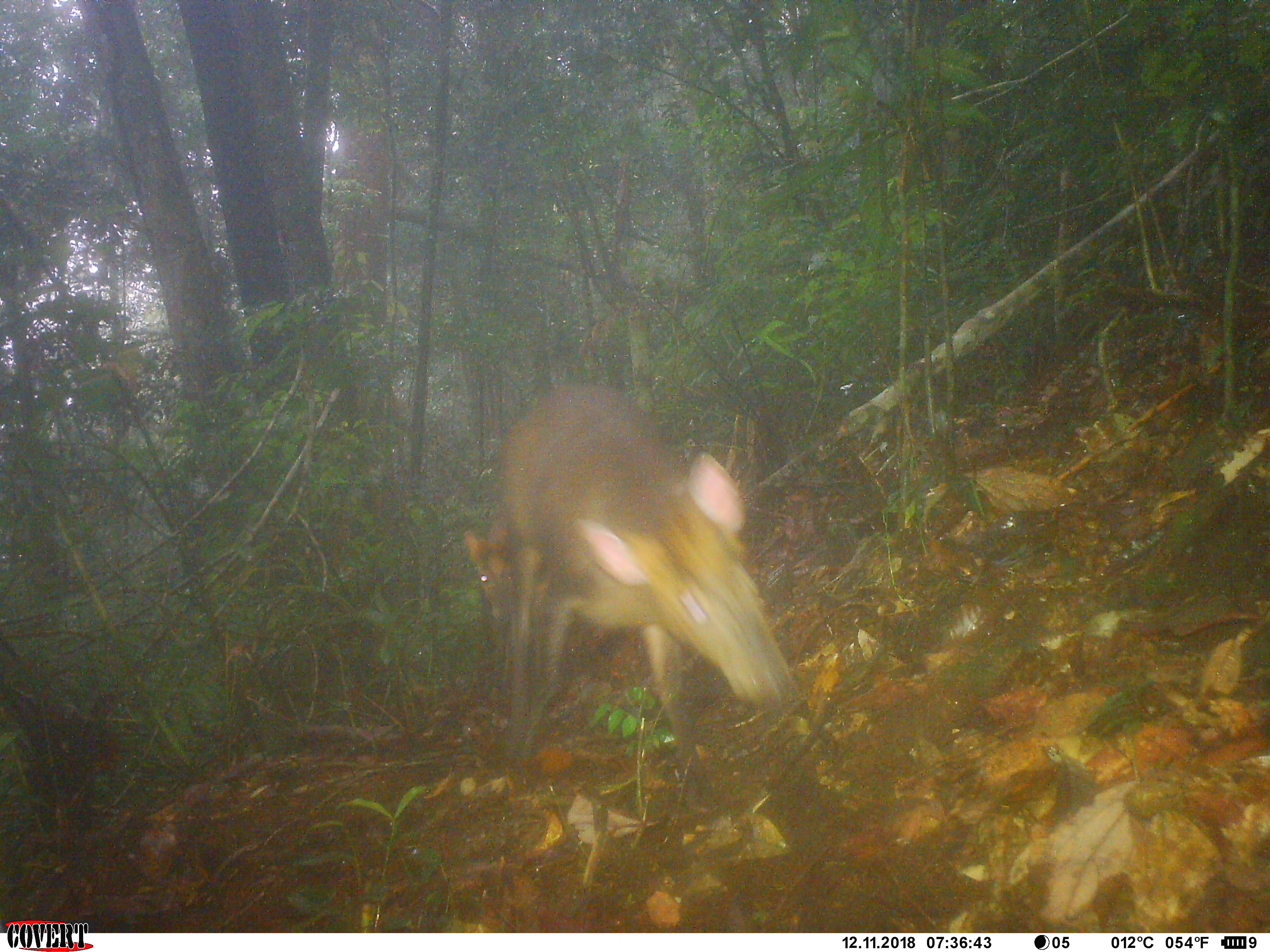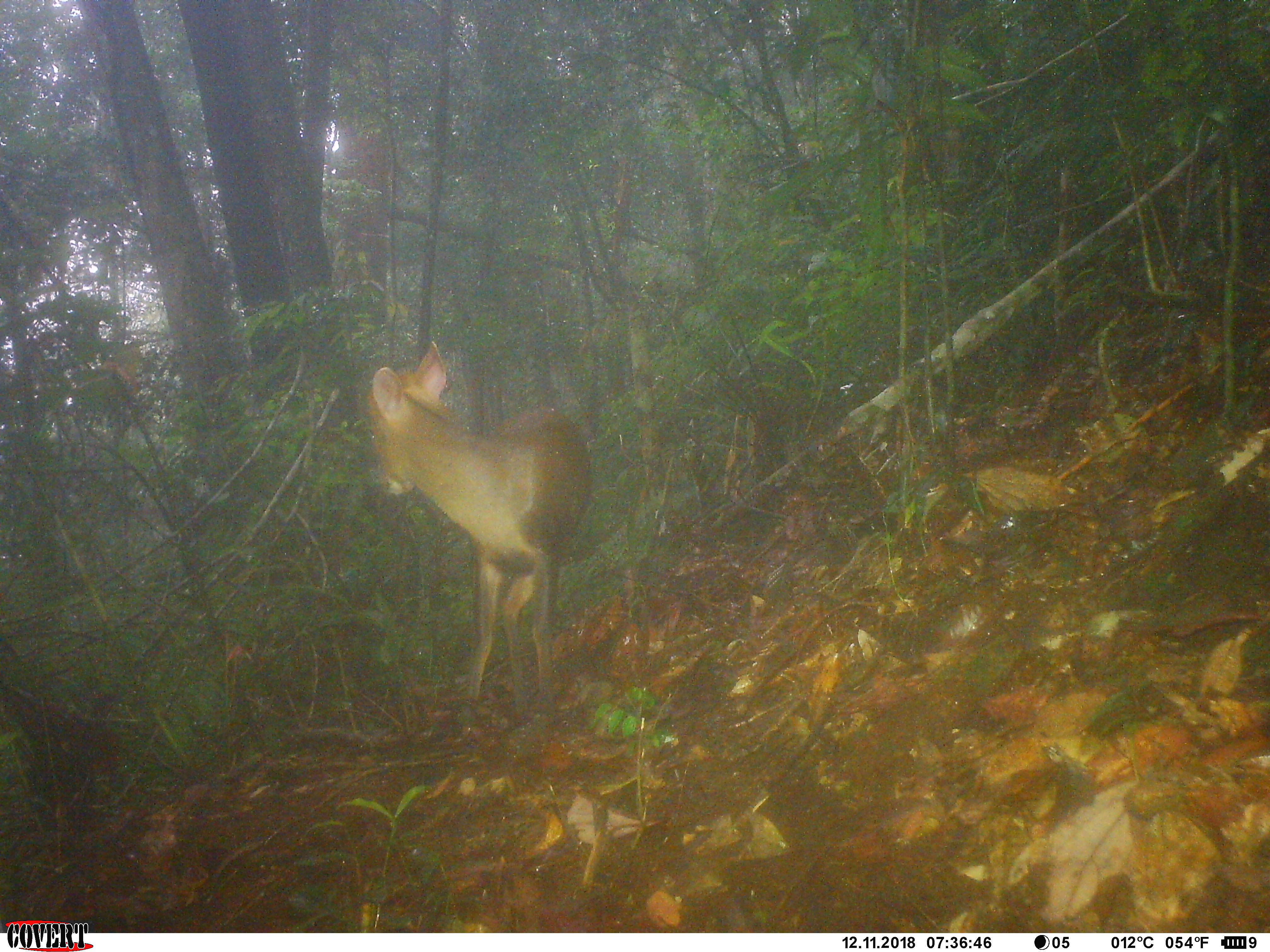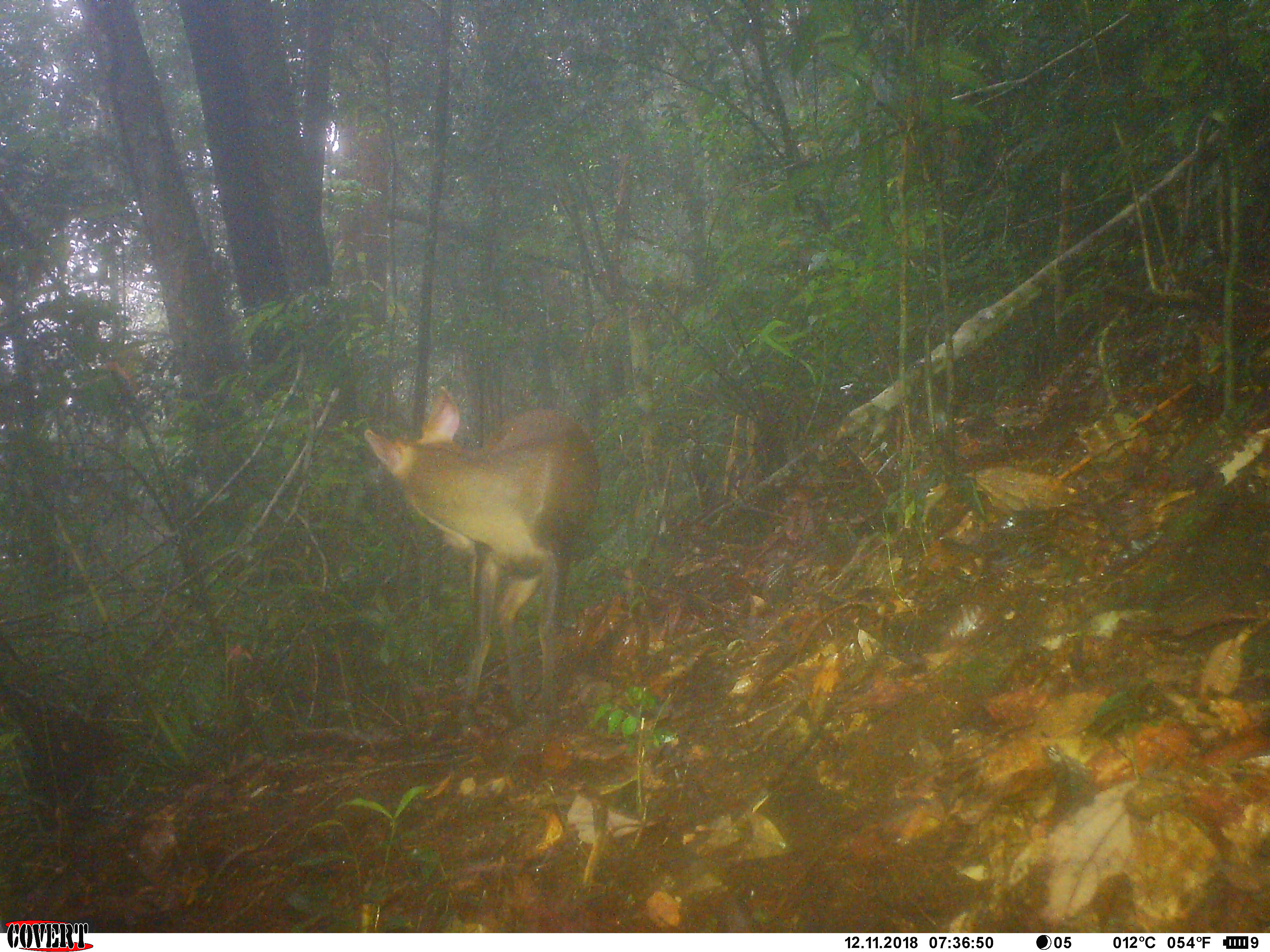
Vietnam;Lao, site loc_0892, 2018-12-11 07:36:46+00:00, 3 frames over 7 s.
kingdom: Animalia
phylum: Chordata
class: Mammalia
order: Artiodactyla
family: Cervidae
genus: Muntiacus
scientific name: Muntiacus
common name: muntjacs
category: unidentified muntjac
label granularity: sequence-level